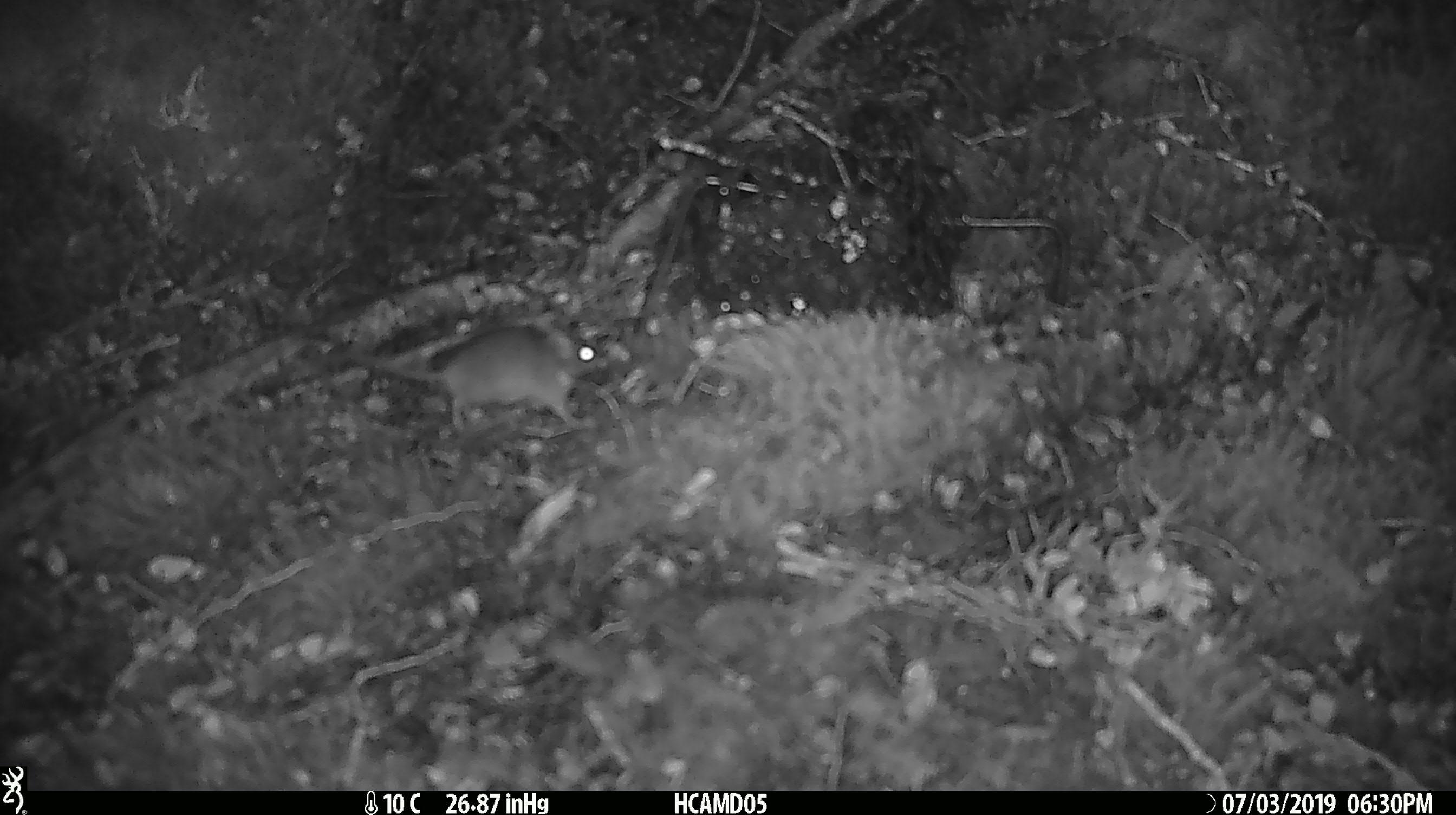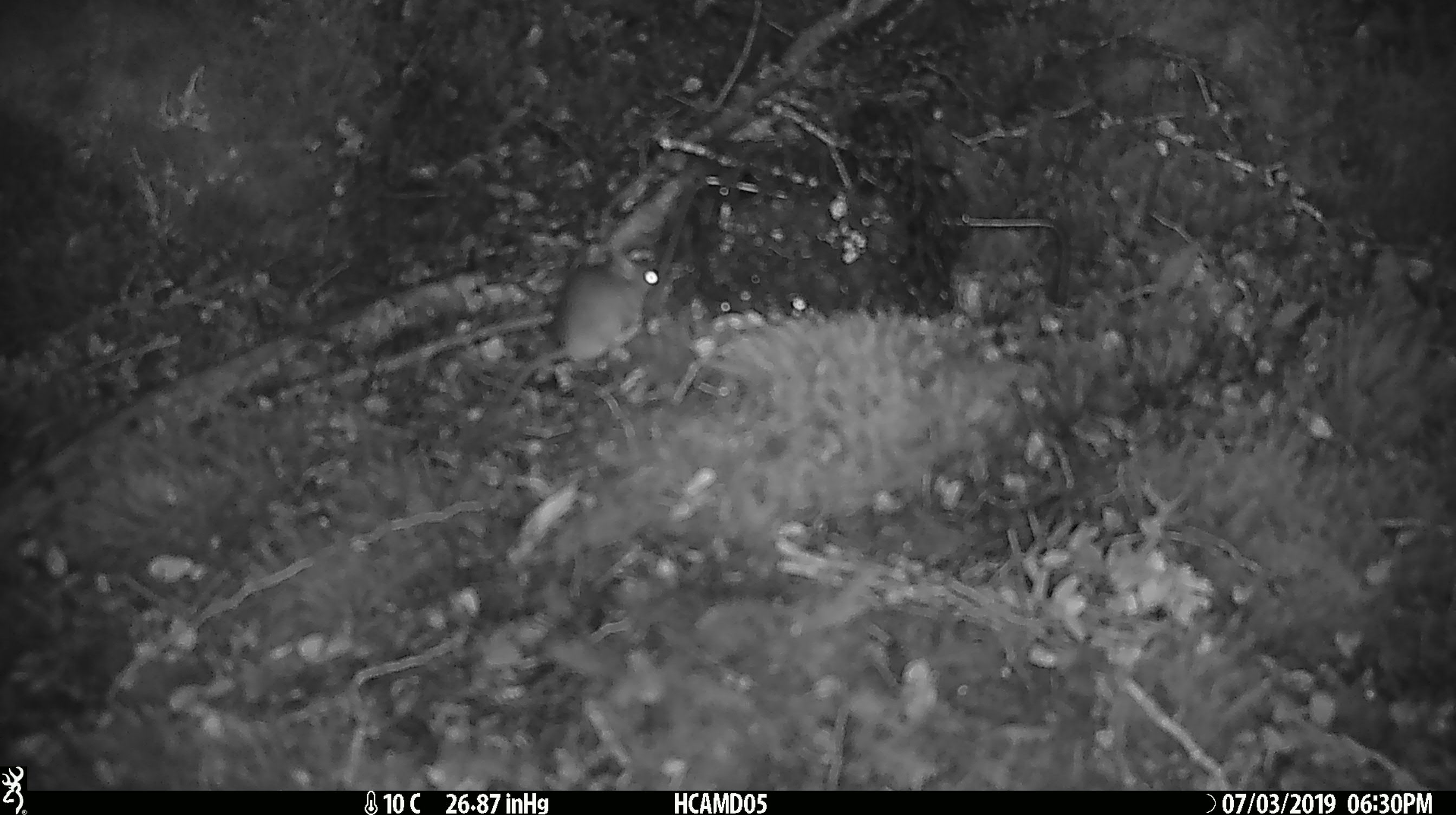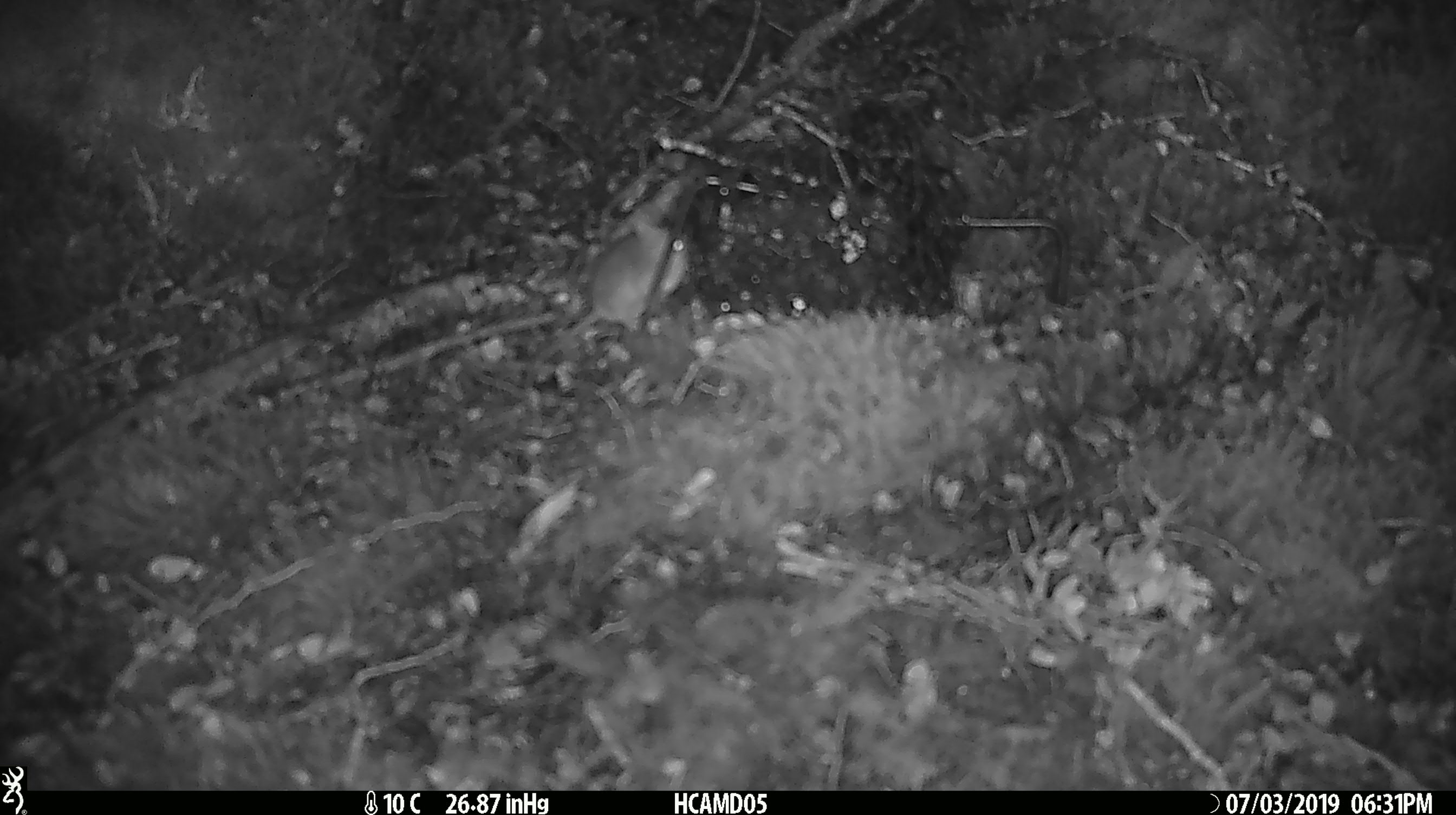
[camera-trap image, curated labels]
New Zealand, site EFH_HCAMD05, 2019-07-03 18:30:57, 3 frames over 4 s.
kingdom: Animalia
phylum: Chordata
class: Mammalia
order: Rodentia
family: Muridae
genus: Mus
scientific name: Mus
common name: mouse